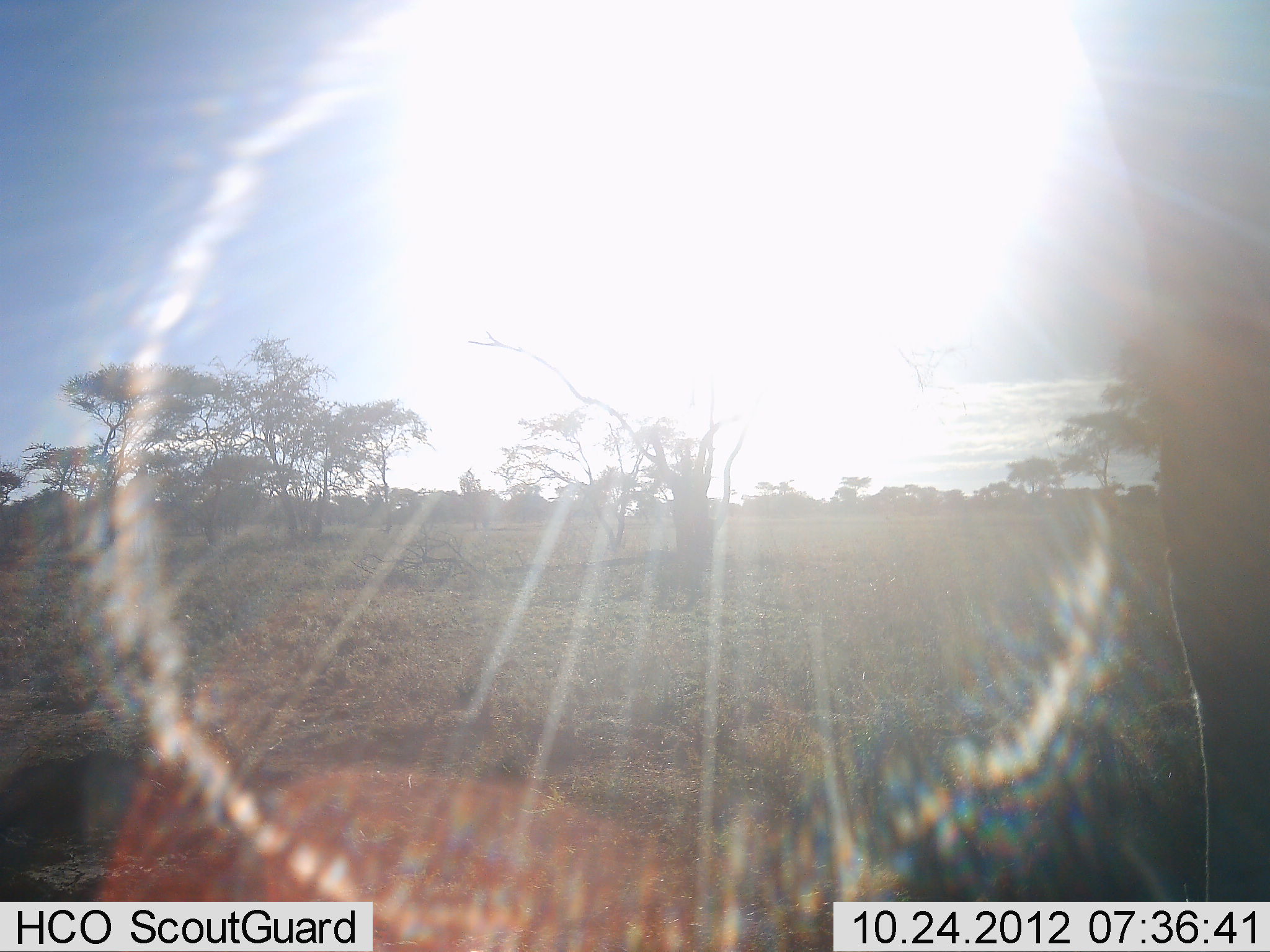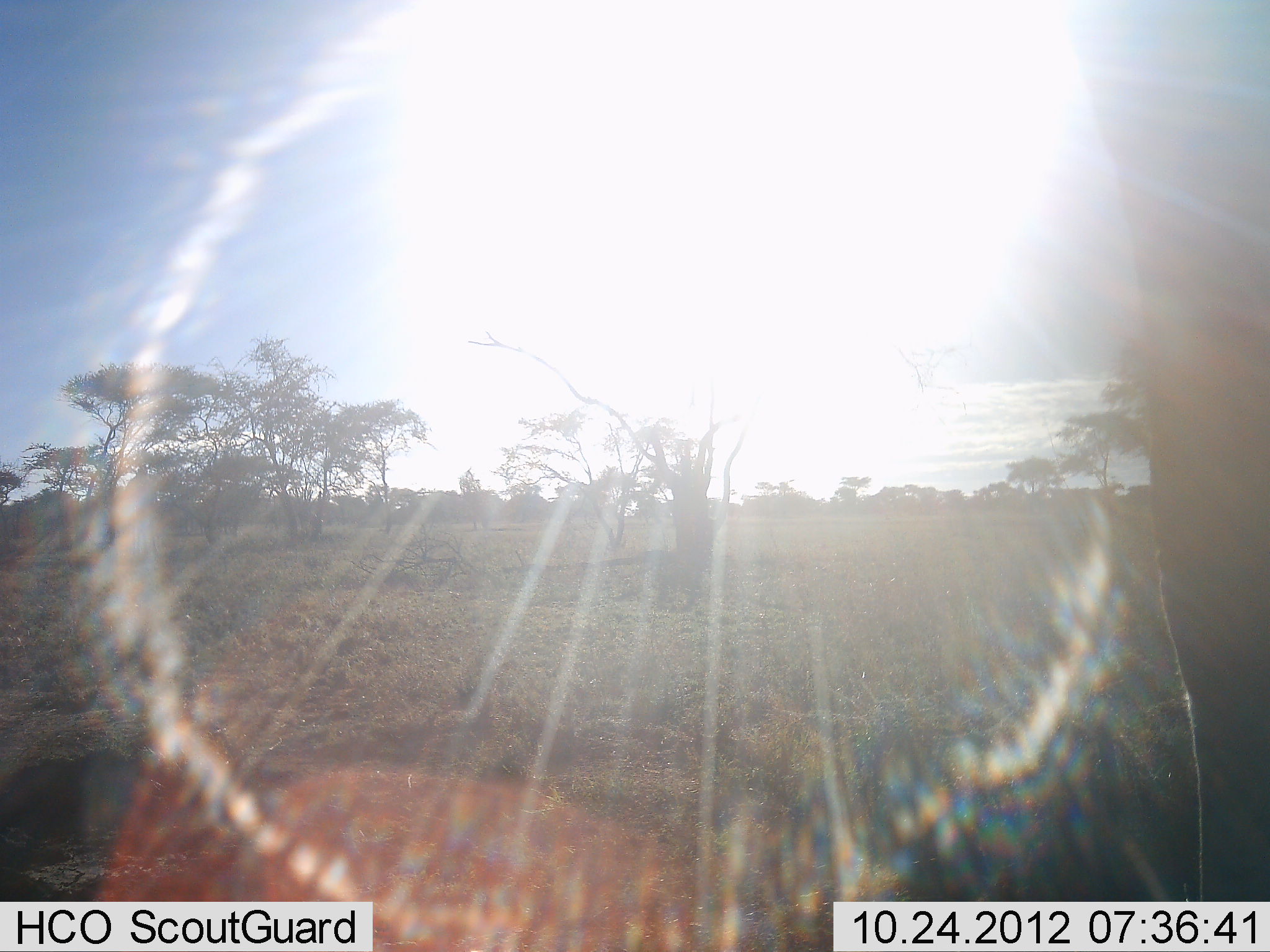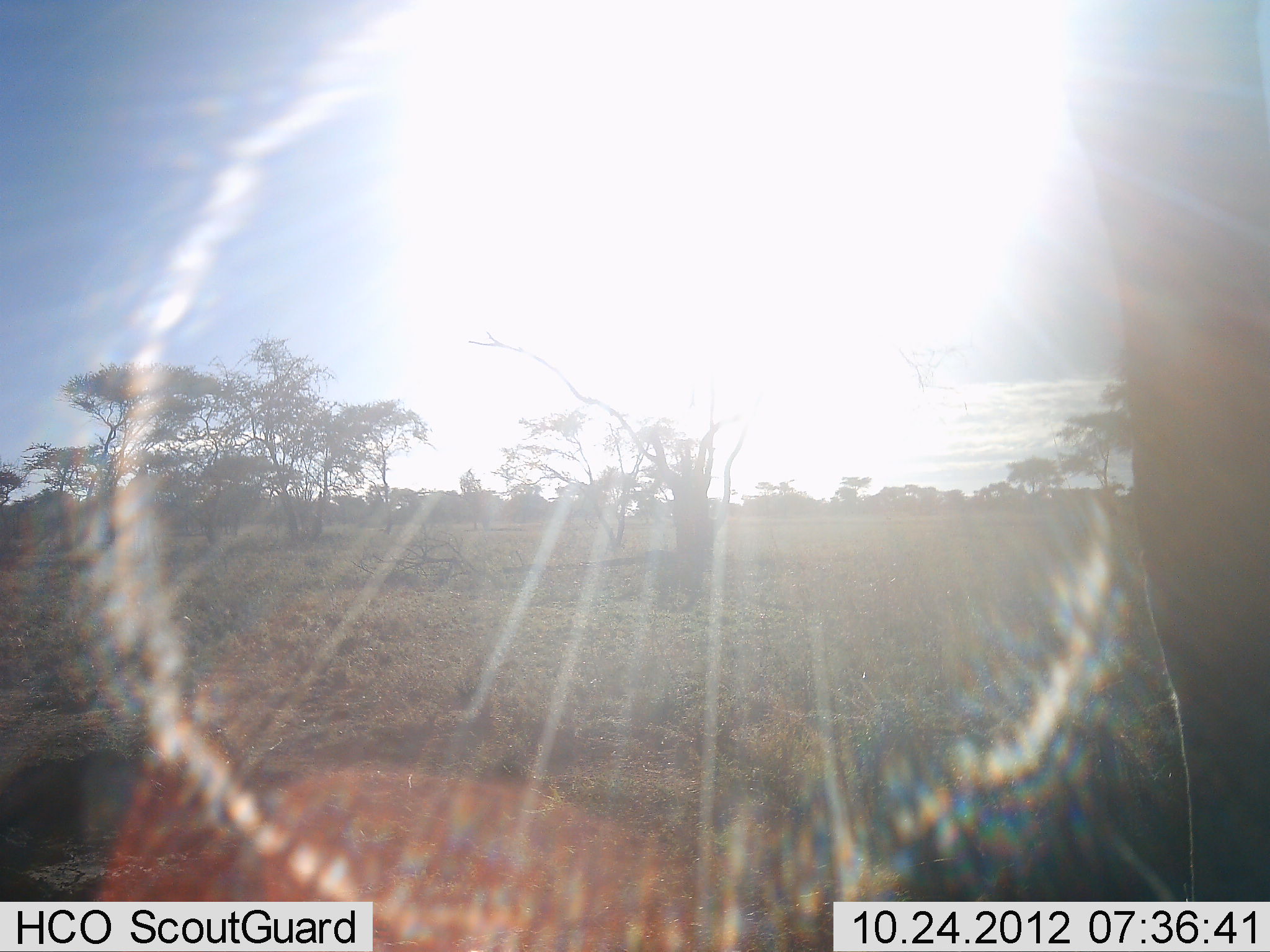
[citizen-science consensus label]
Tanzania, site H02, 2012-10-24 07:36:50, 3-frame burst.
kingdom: Animalia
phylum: Chordata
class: Mammalia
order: Artiodactyla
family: Giraffidae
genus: Giraffa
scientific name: Giraffa camelopardalis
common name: giraffe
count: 1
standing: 100%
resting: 0%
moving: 0%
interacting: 0%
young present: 0%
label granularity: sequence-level